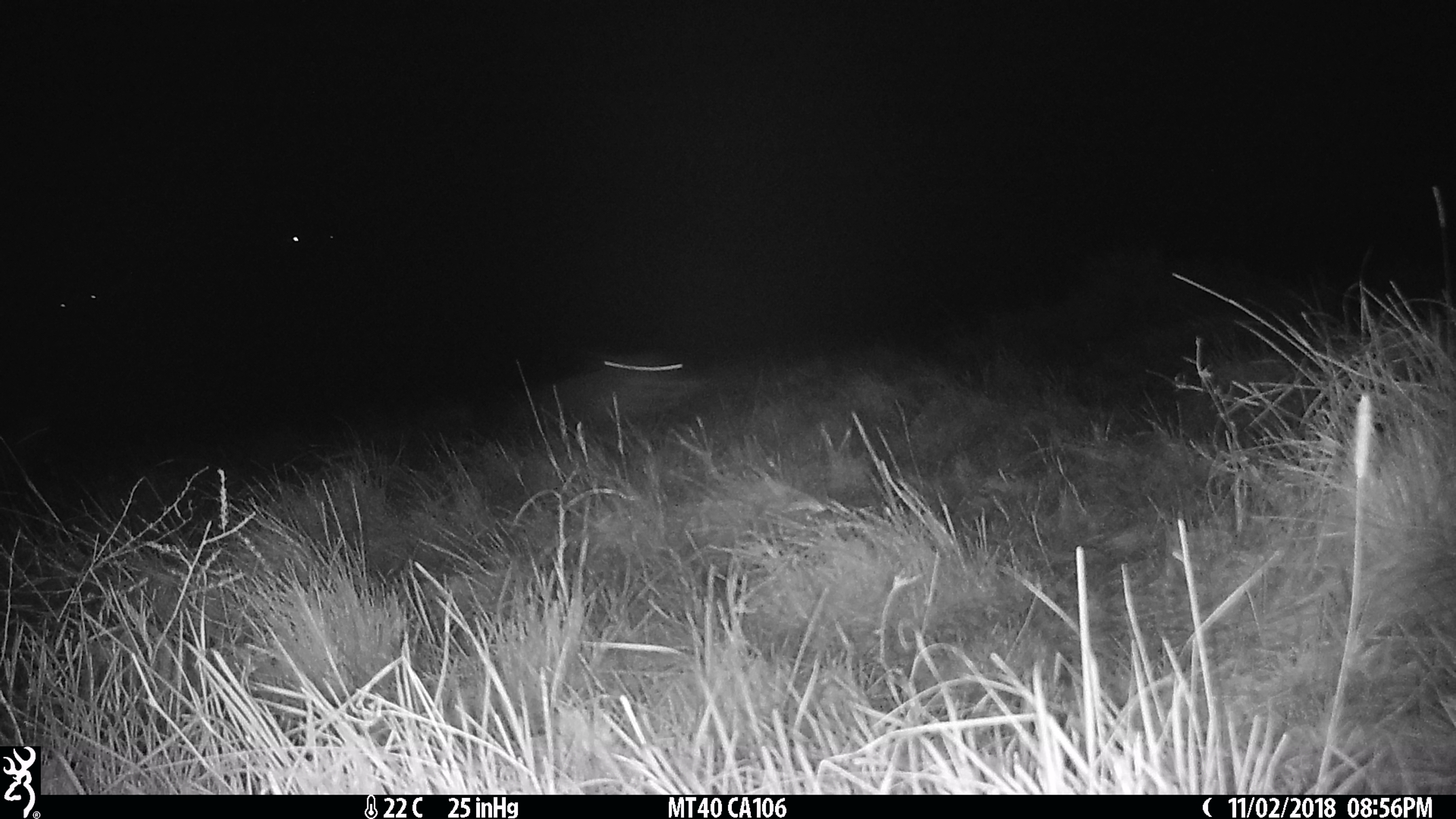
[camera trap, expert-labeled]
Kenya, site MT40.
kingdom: Animalia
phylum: Chordata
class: Mammalia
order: Carnivora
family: Hyaenidae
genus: Crocuta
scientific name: Crocuta crocuta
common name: spotted hyena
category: hyena spotted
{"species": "hyena spotted (spotted hyena) (Crocuta crocuta)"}